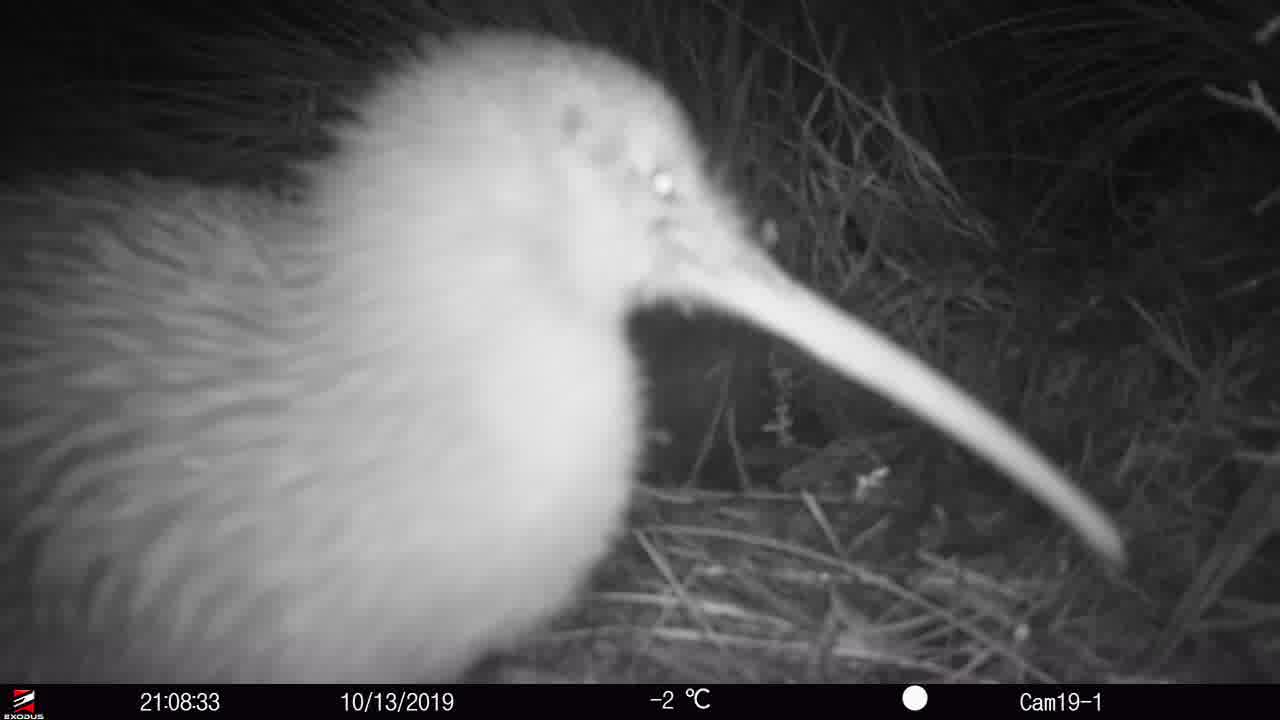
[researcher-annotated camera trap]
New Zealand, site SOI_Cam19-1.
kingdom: Animalia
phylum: Chordata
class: Aves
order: Apterygiformes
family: Apterygidae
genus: Apteryx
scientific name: Apteryx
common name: kiwi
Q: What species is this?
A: Kiwi (Apteryx).